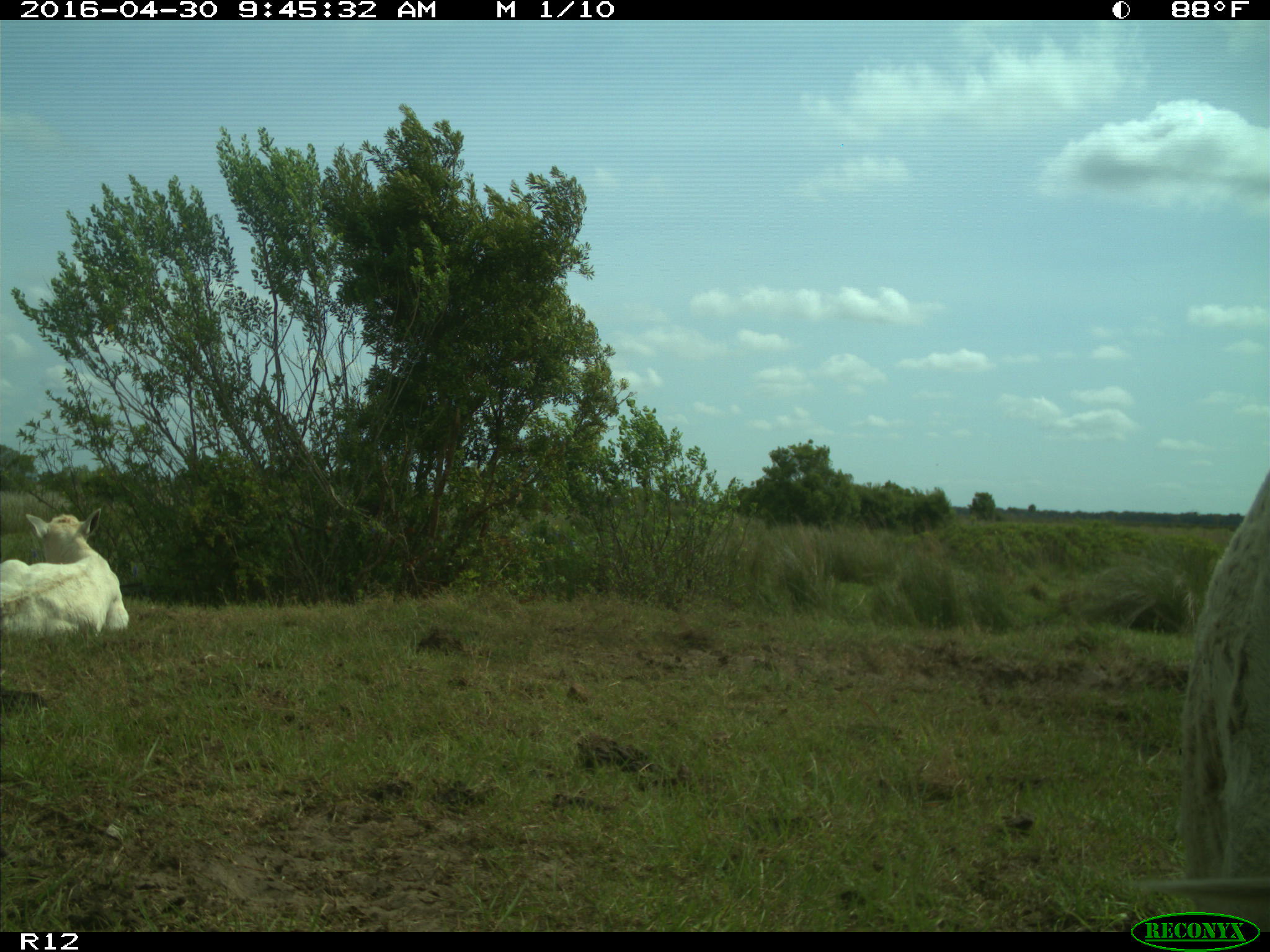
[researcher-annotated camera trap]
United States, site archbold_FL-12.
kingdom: Animalia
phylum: Chordata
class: Mammalia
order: Artiodactyla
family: Bovidae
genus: Bos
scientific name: Bos taurus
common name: domestic cow